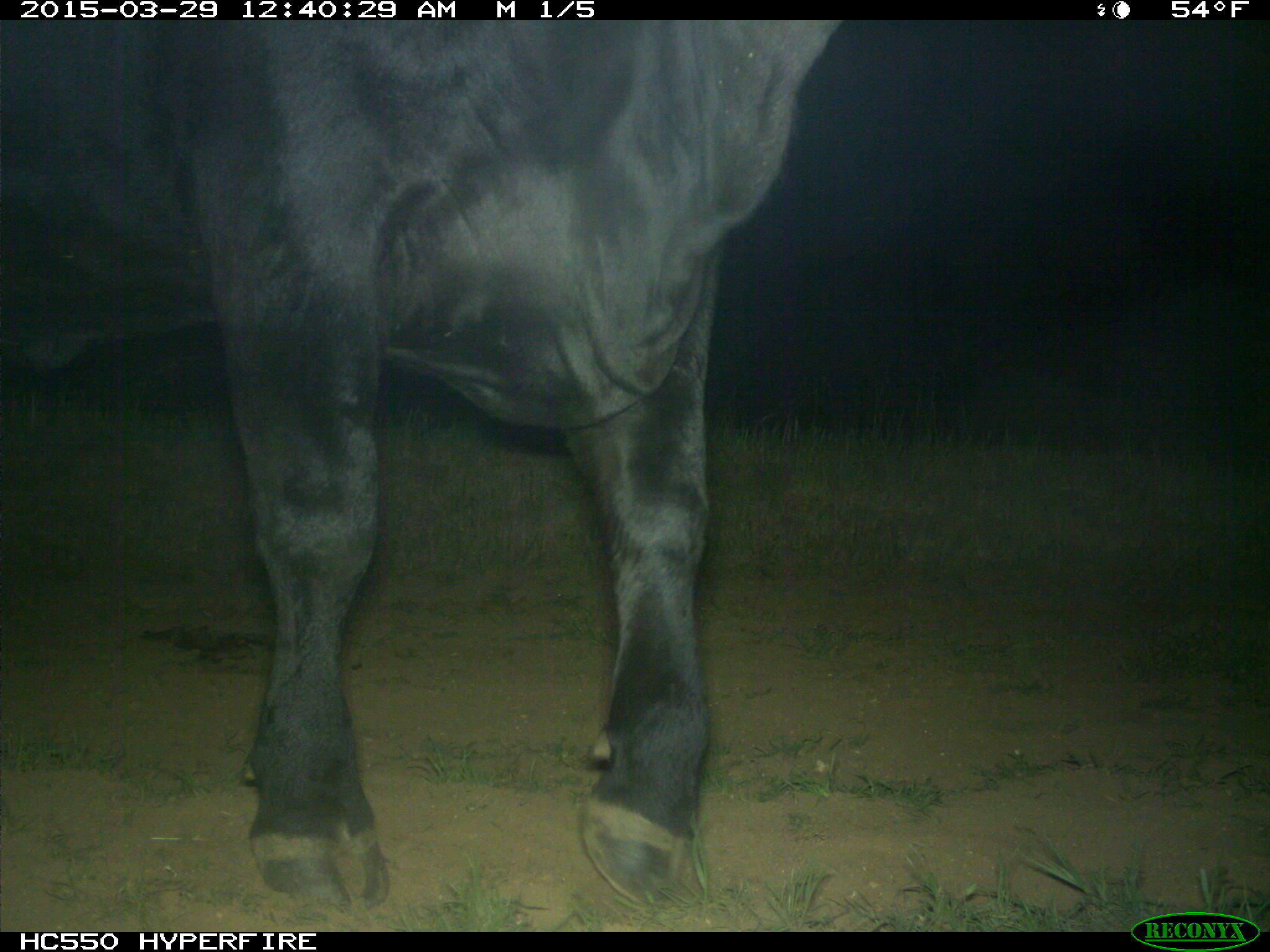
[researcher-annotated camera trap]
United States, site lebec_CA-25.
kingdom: Animalia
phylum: Chordata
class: Mammalia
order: Artiodactyla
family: Bovidae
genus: Bos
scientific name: Bos taurus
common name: domestic cow